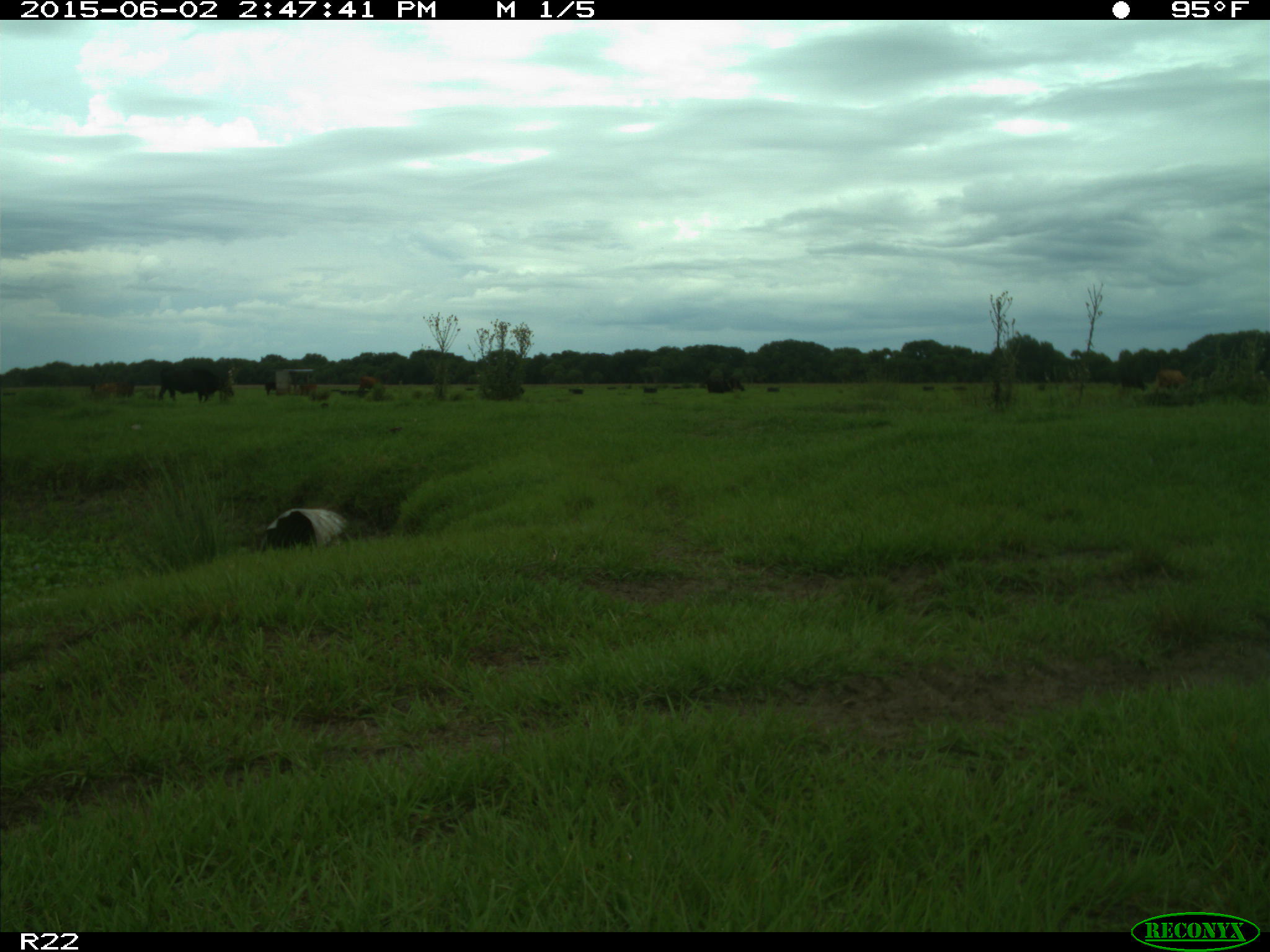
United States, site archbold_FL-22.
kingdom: Animalia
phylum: Chordata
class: Mammalia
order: Artiodactyla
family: Bovidae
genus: Bos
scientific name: Bos taurus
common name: domestic cow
Bos taurus (domestic cow).